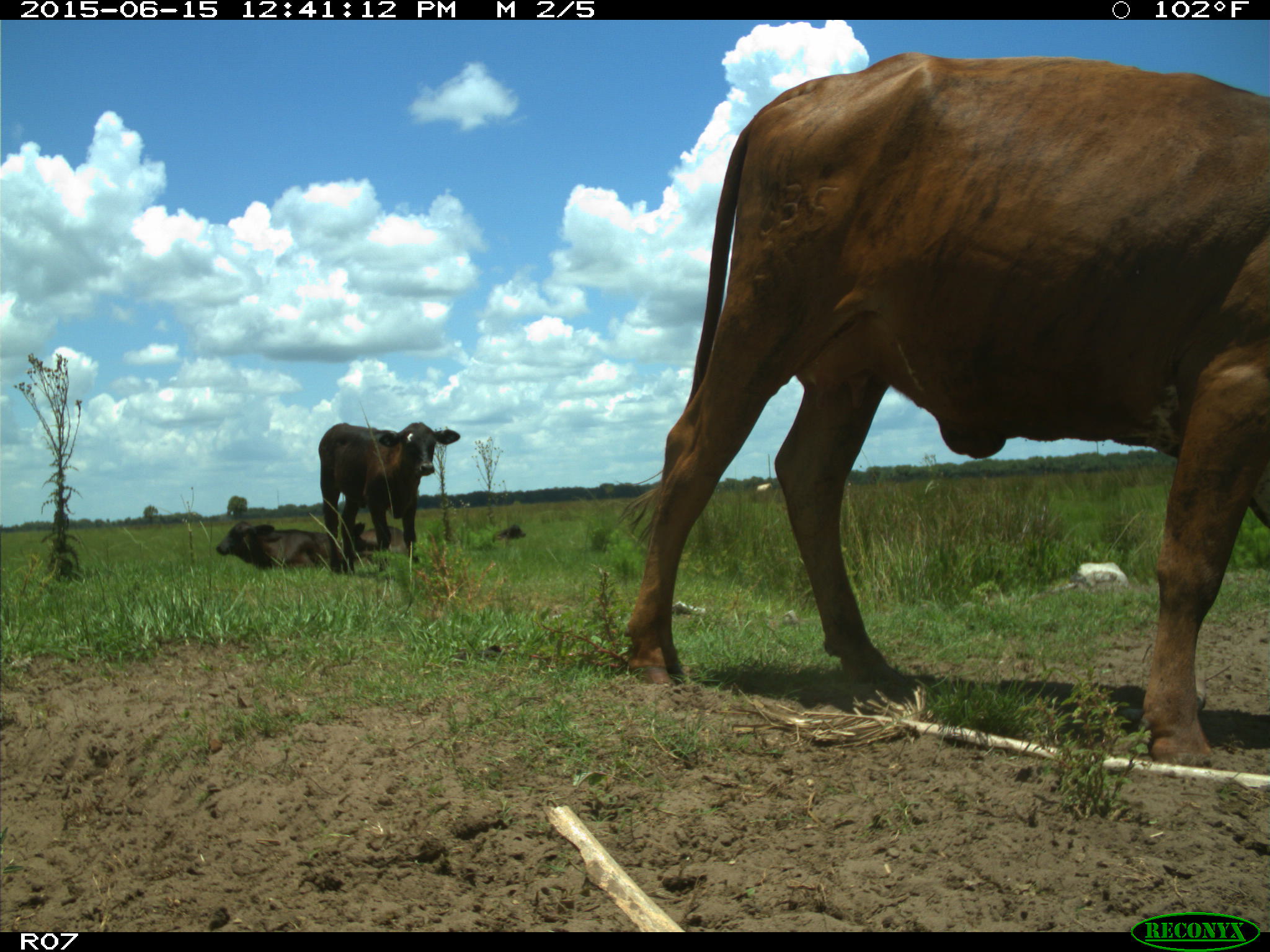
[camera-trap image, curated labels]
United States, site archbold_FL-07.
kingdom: Animalia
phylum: Chordata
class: Mammalia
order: Artiodactyla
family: Bovidae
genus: Bos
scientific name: Bos taurus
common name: domestic cow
Bos taurus (domestic cow).